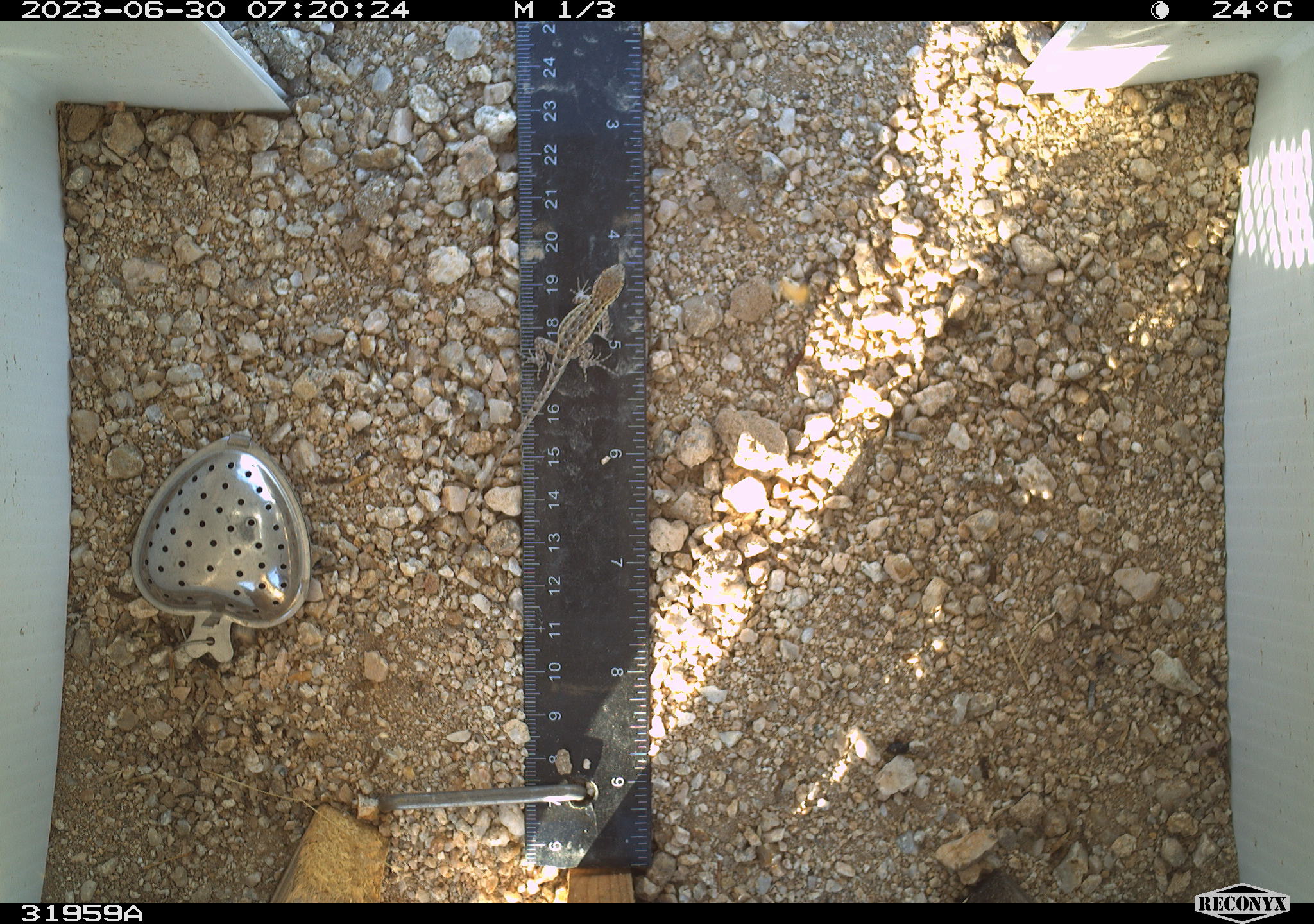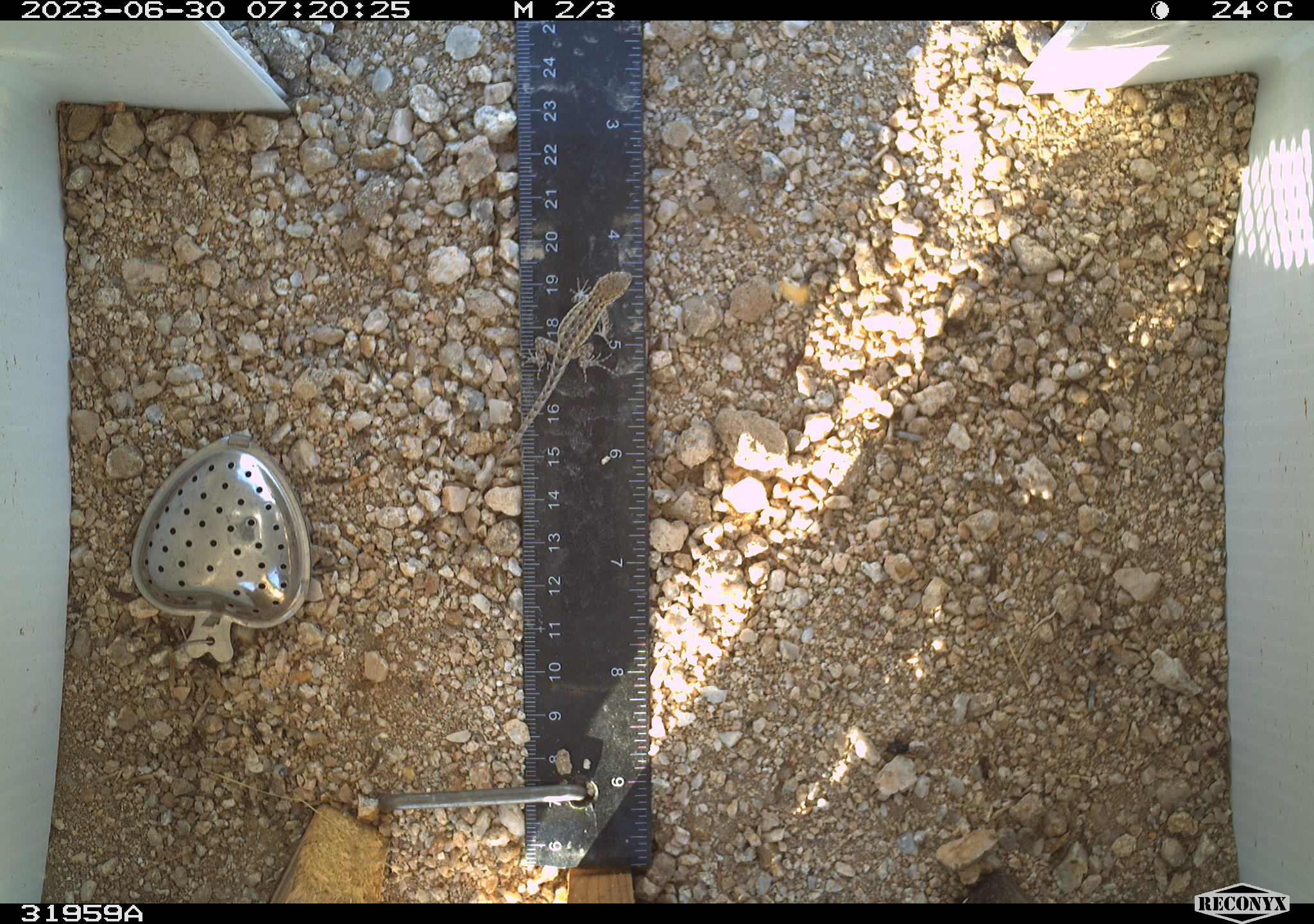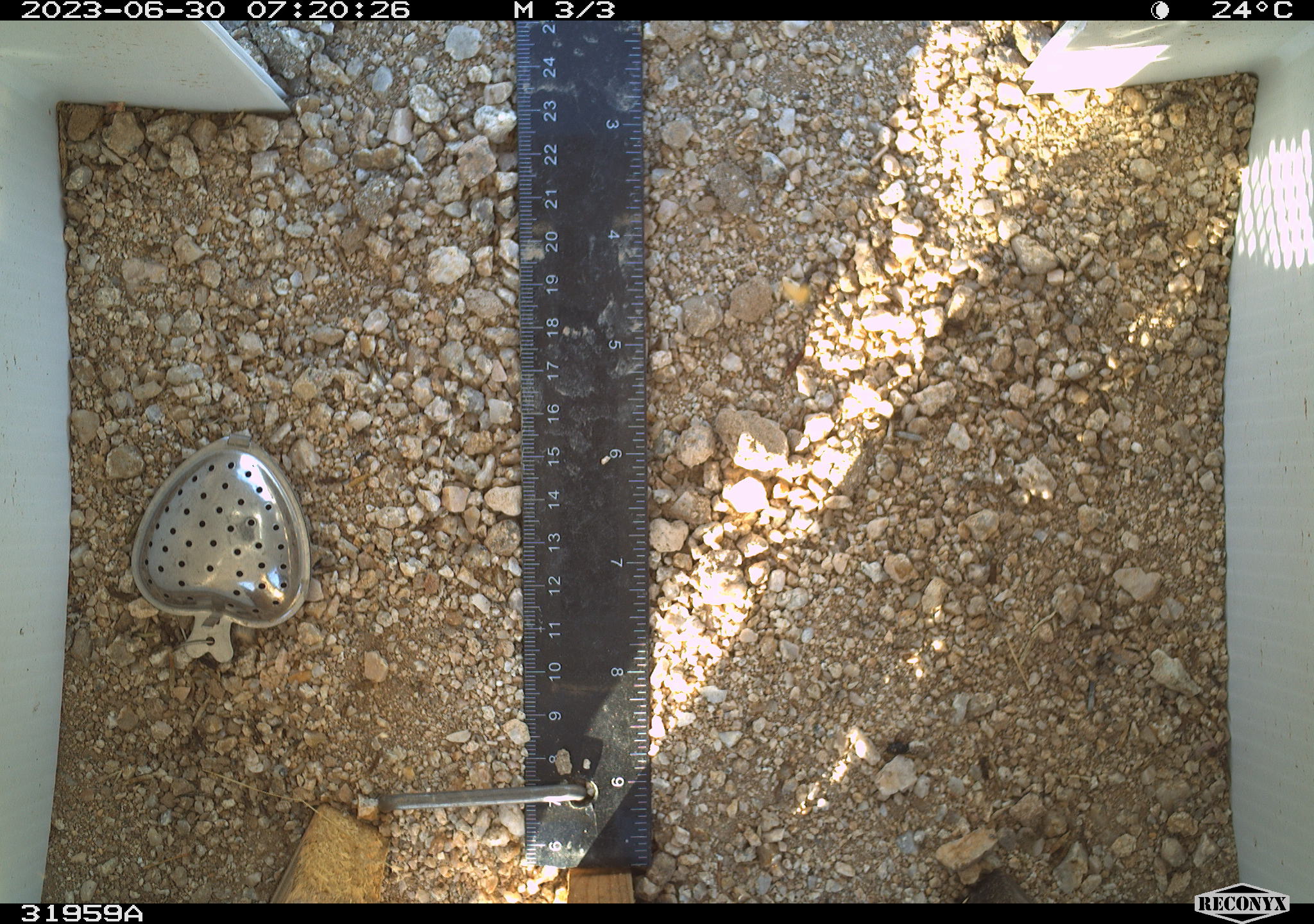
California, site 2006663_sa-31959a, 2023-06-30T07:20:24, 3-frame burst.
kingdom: Animalia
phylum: Chordata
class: Reptilia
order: Squamata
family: Phrynosomatidae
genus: Sceloporus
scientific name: Sceloporus graciosus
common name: common sagebrush lizard